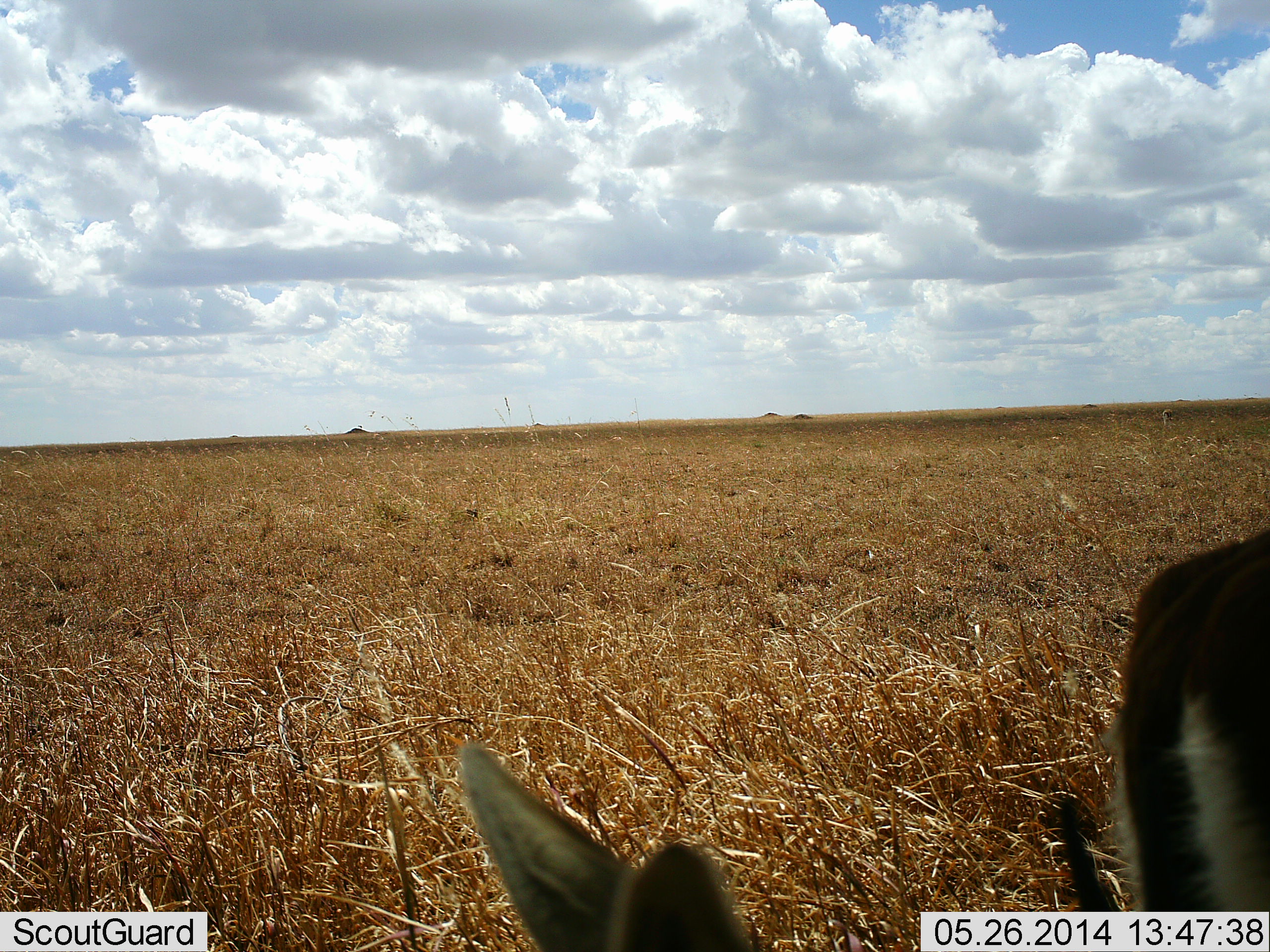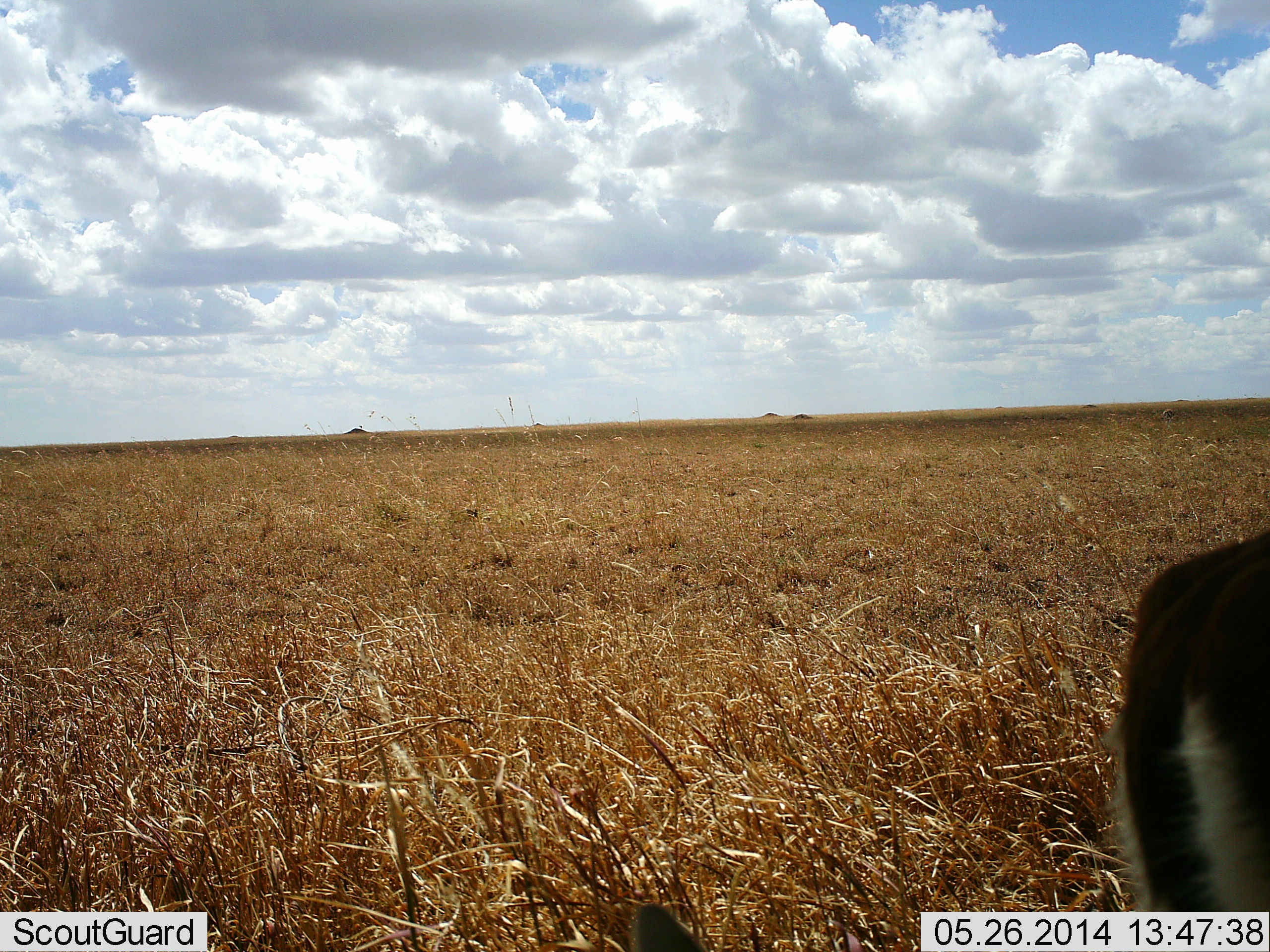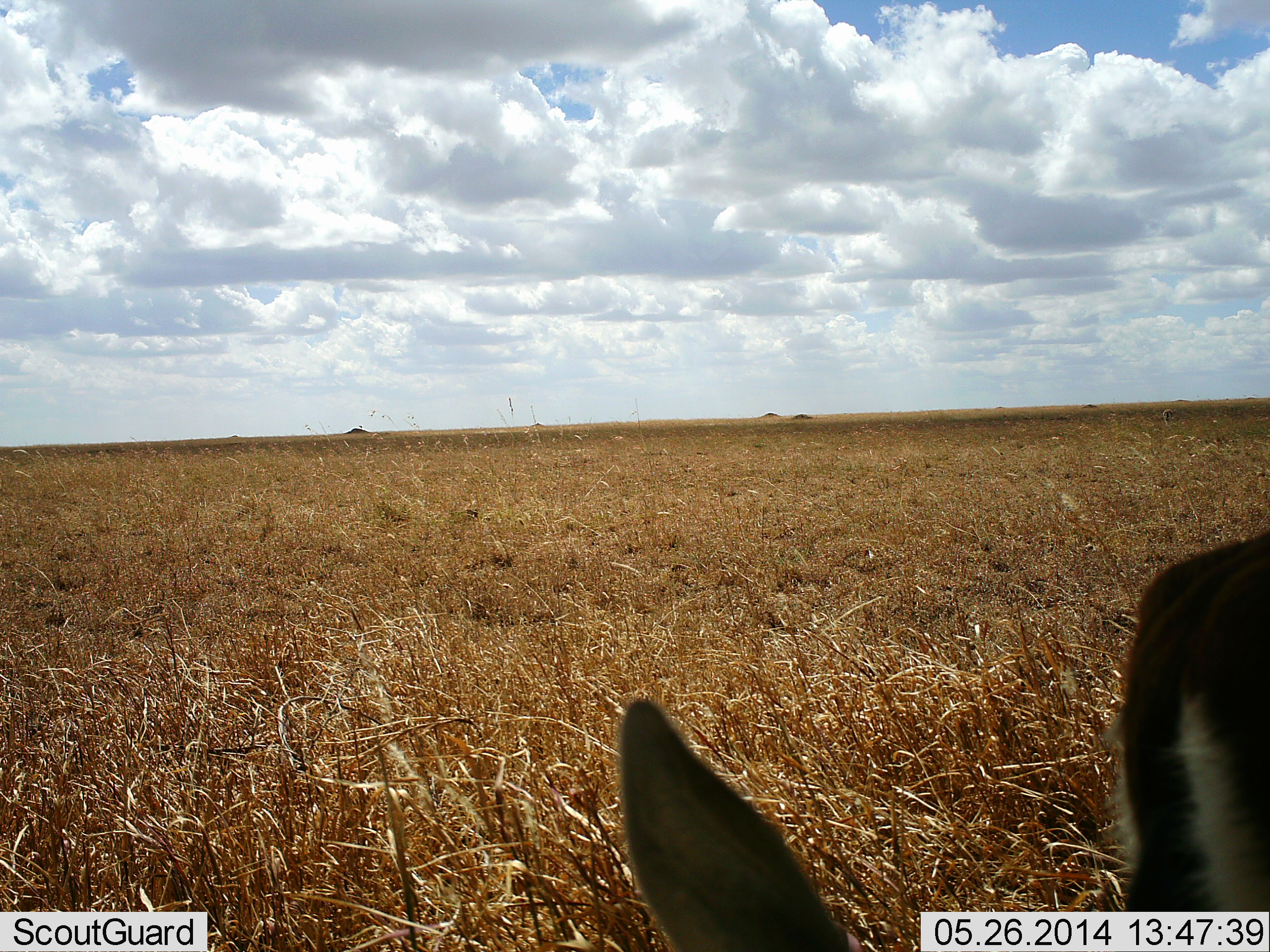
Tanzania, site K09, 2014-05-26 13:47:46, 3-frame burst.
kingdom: Animalia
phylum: Chordata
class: Mammalia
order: Artiodactyla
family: Bovidae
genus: Eudorcas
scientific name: Eudorcas thomsonii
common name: thomson's gazelle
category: gazellethomsons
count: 2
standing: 80%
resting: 10%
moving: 20%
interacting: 0%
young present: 10%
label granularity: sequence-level